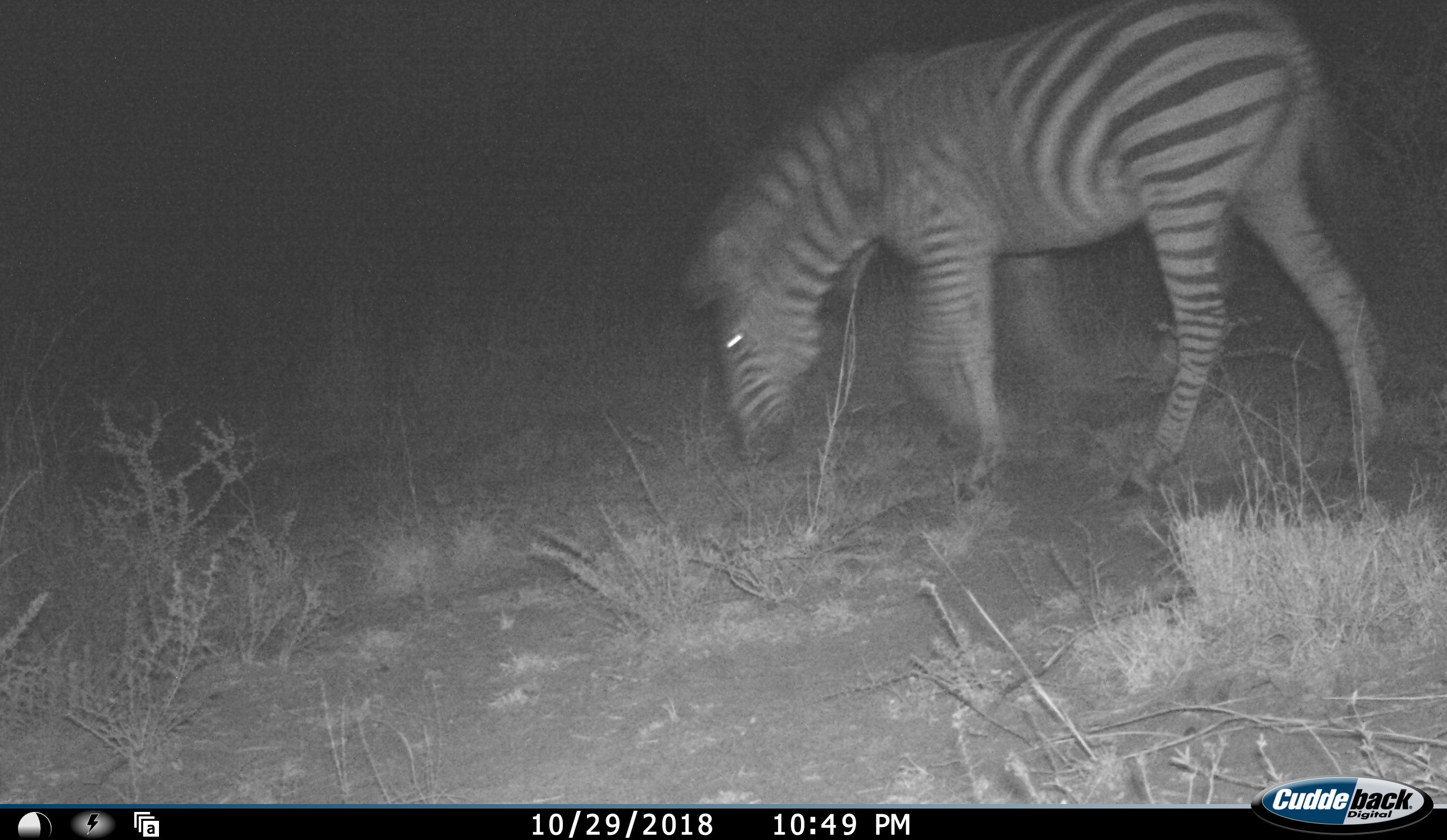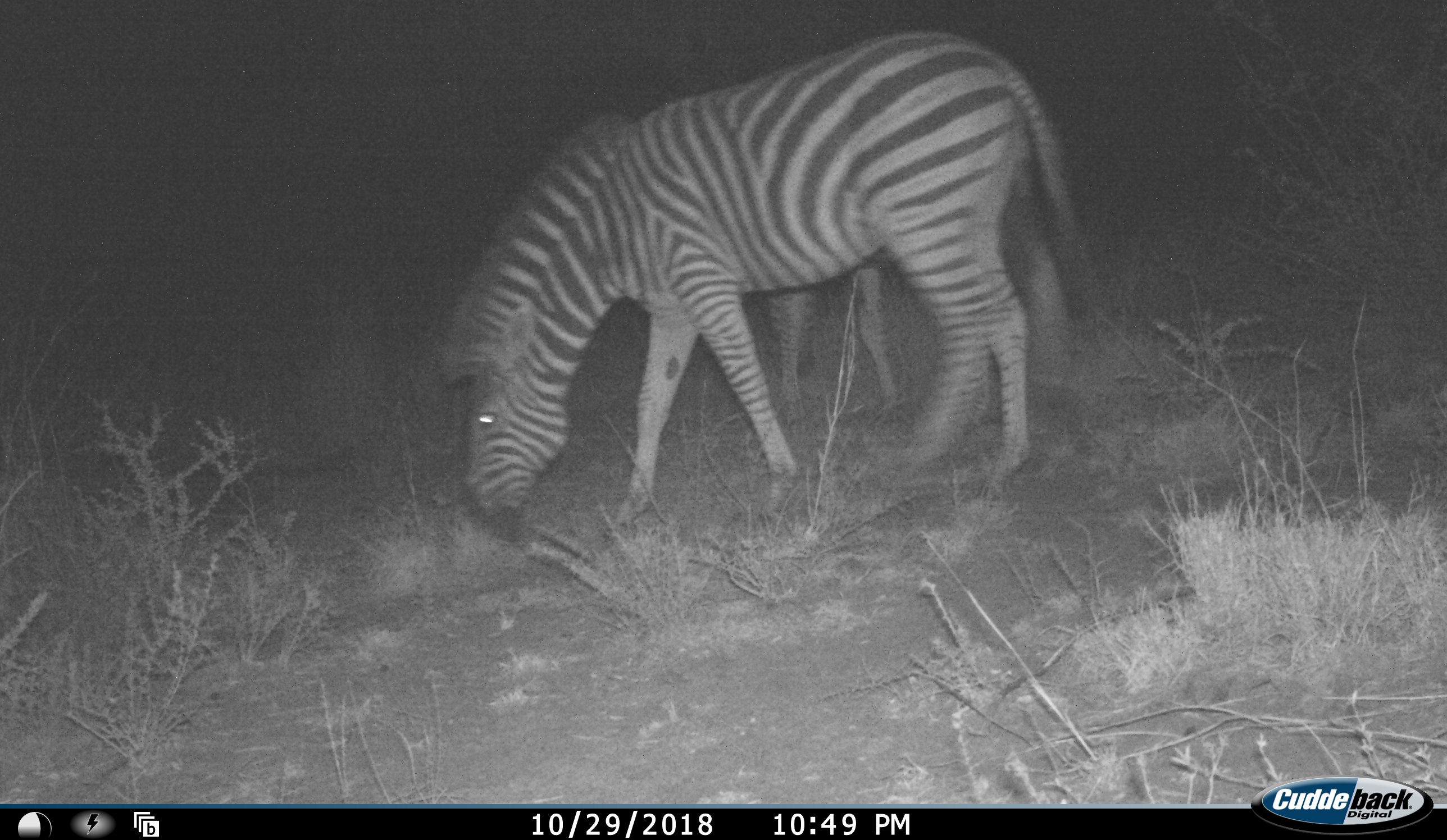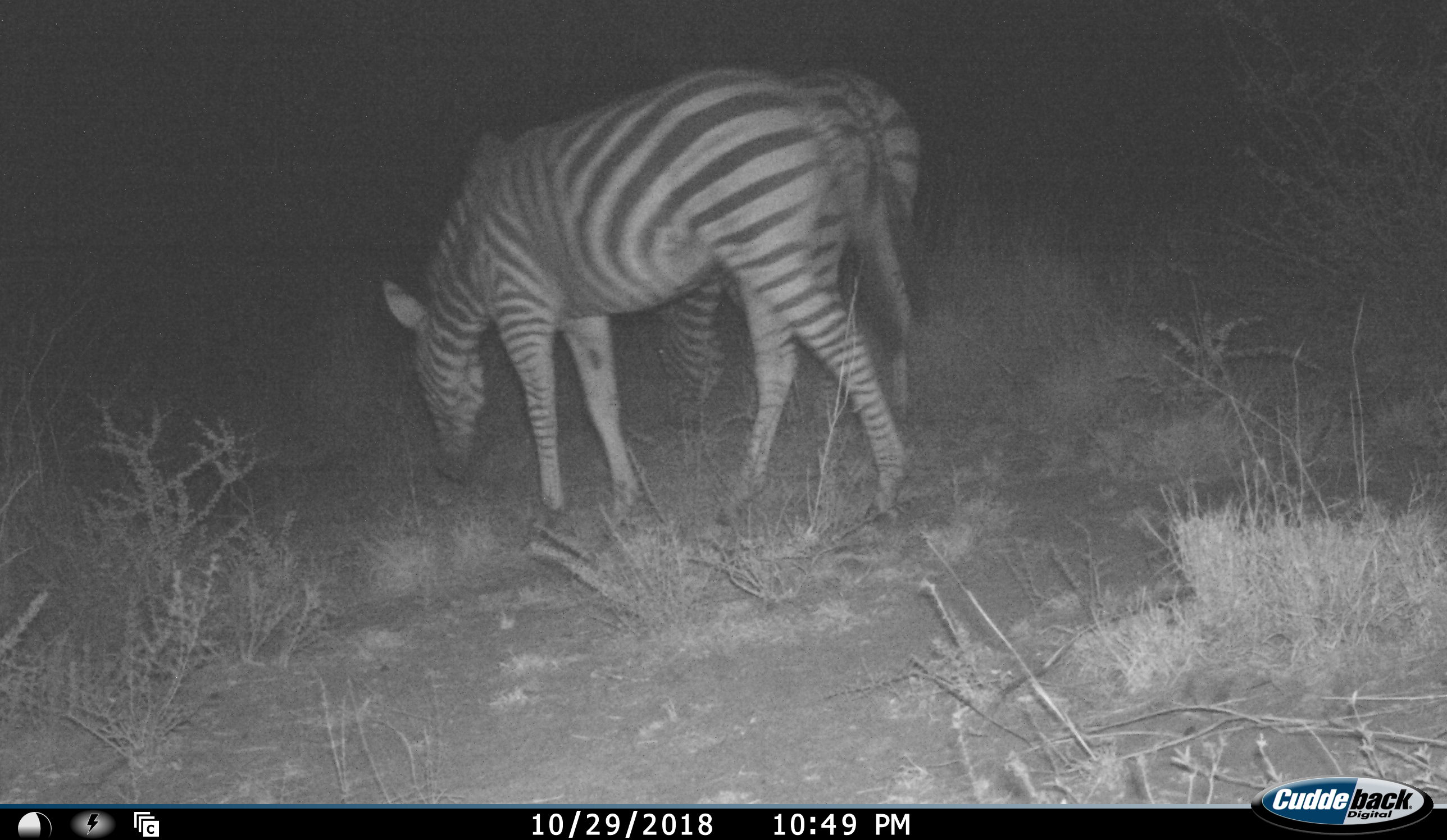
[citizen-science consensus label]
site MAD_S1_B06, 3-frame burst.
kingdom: Animalia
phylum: Chordata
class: Mammalia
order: Perissodactyla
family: Equidae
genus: Equus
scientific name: Equus quagga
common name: plains zebra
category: zebraplains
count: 2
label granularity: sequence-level